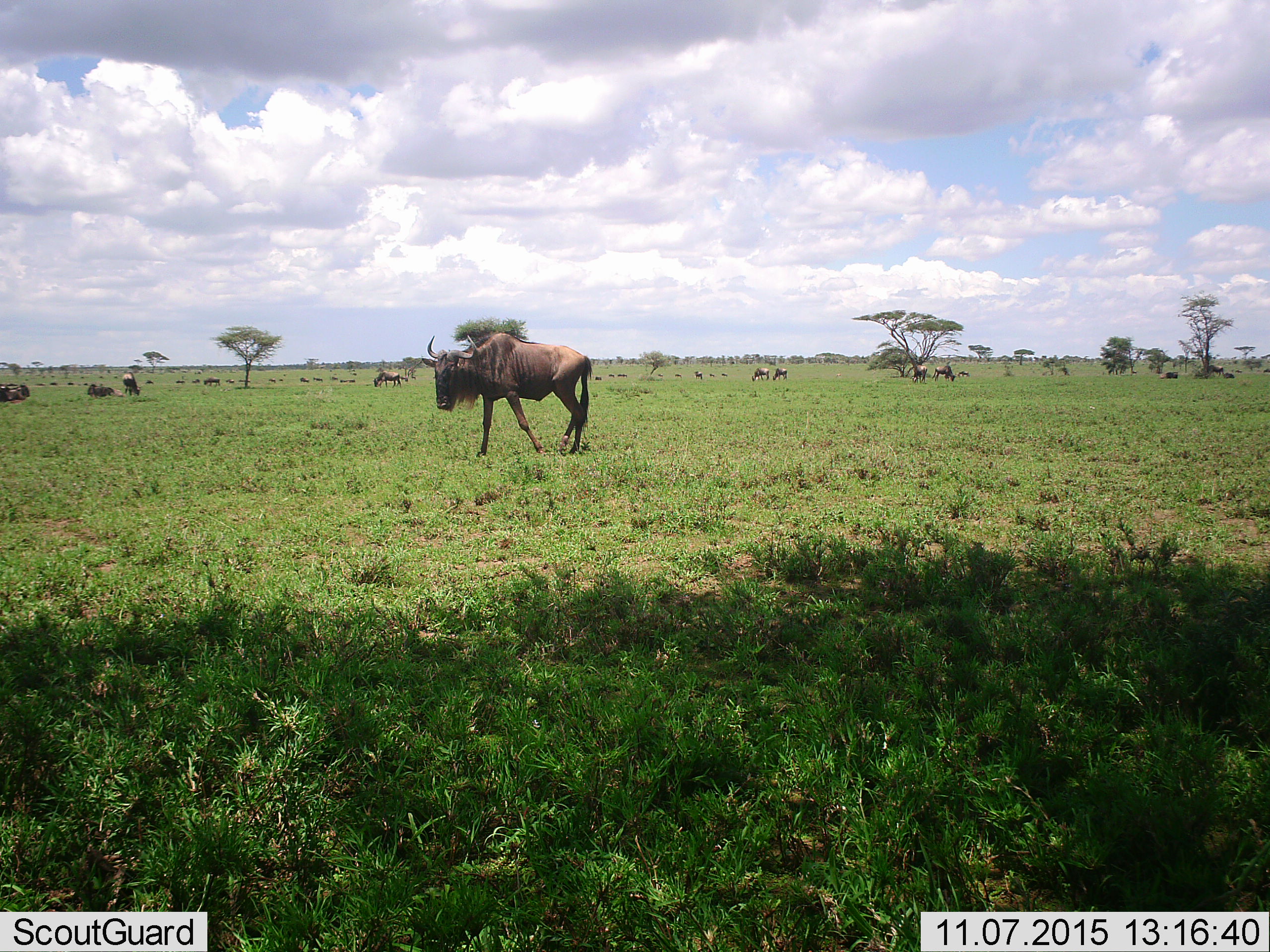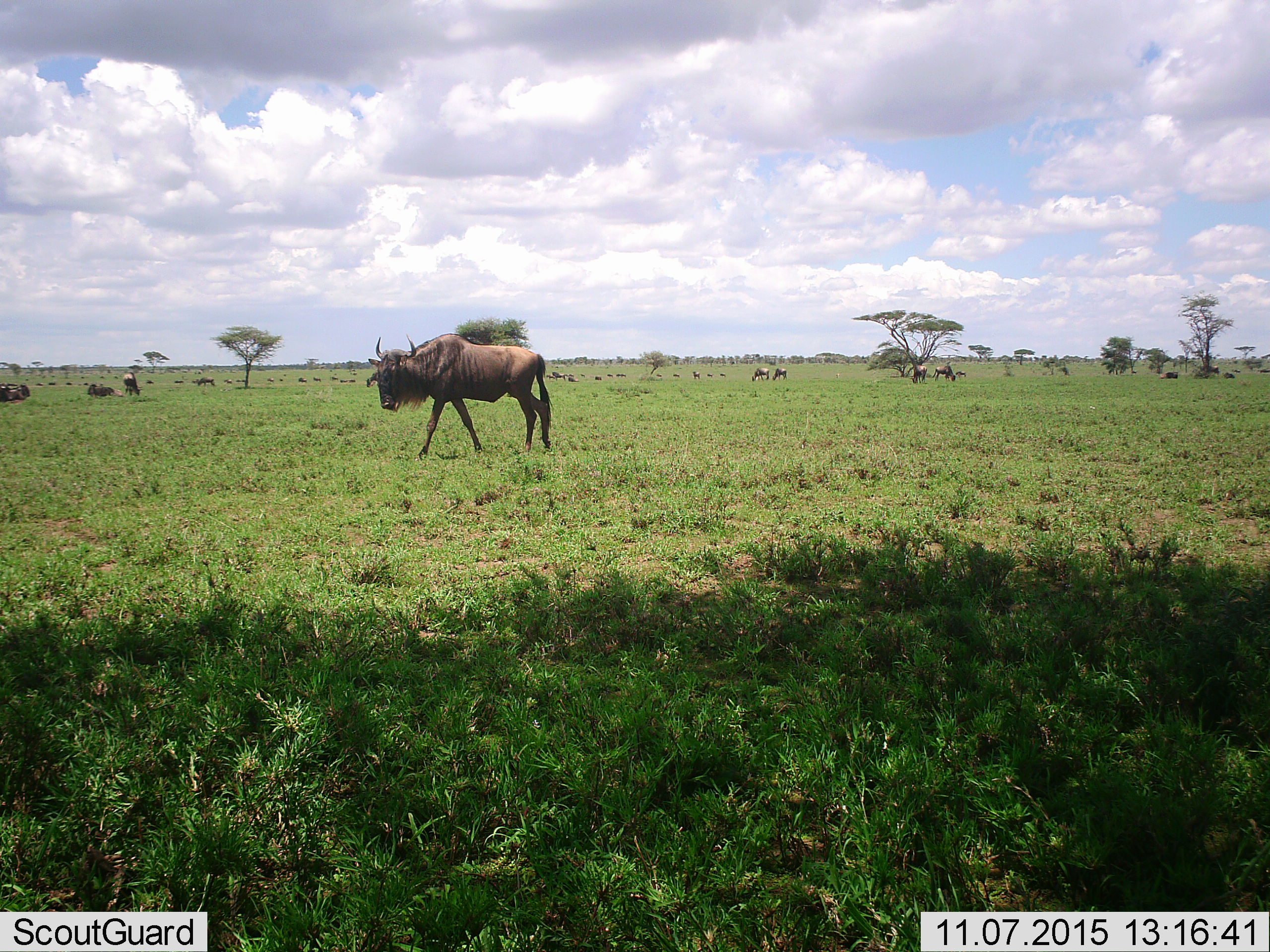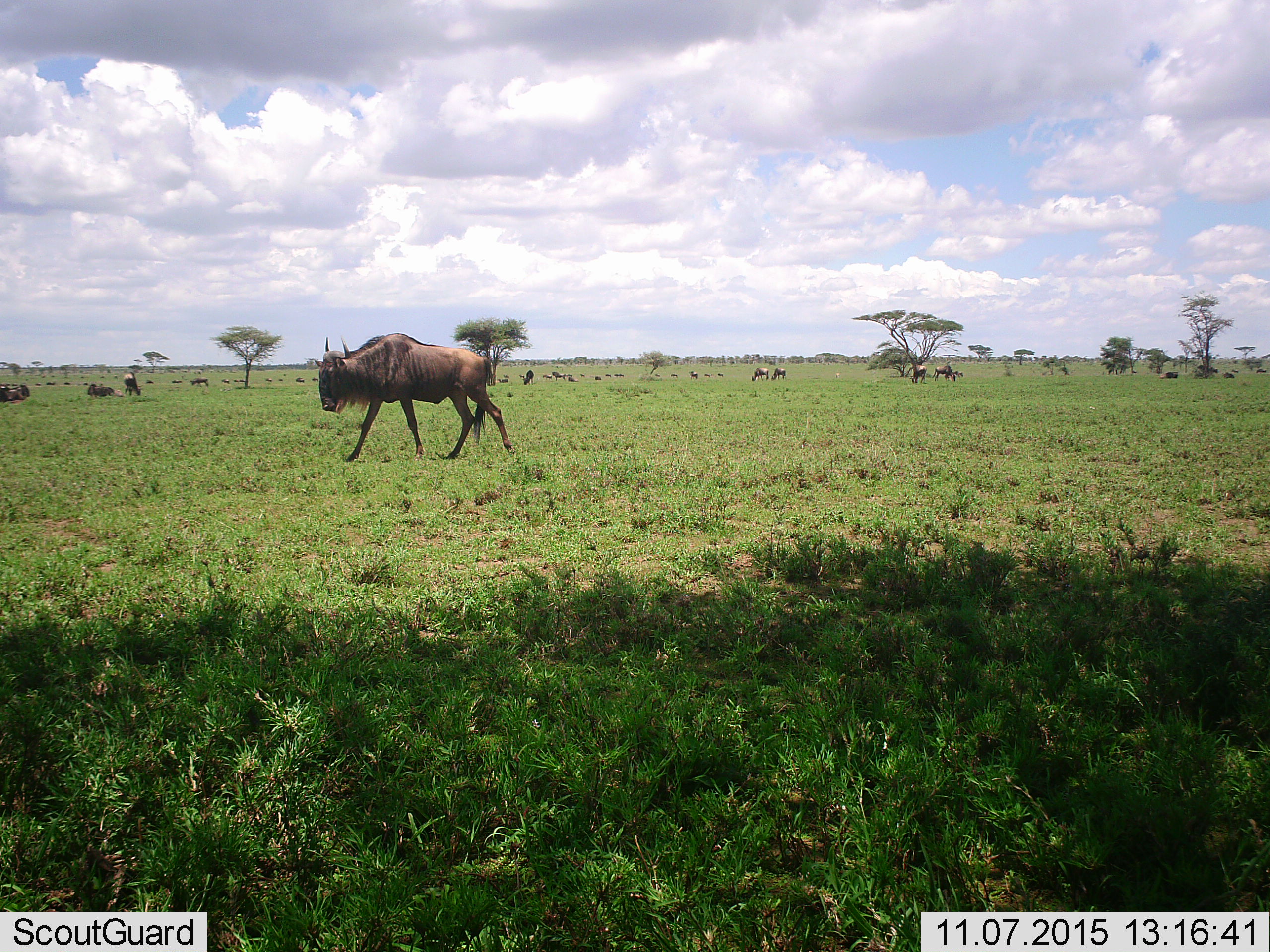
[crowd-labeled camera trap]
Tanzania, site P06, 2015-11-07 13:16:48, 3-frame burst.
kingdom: Animalia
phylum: Chordata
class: Mammalia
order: Artiodactyla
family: Bovidae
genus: Connochaetes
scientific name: Connochaetes taurinus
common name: blue wildebeest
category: wildebeest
Wildebeest (blue wildebeest) (Connochaetes taurinus), count 11-50. Behavior (volunteer vote fractions): standing 38%, resting 50%, moving 100%, interacting 0%. Young present (vote fraction): 12%. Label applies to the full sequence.